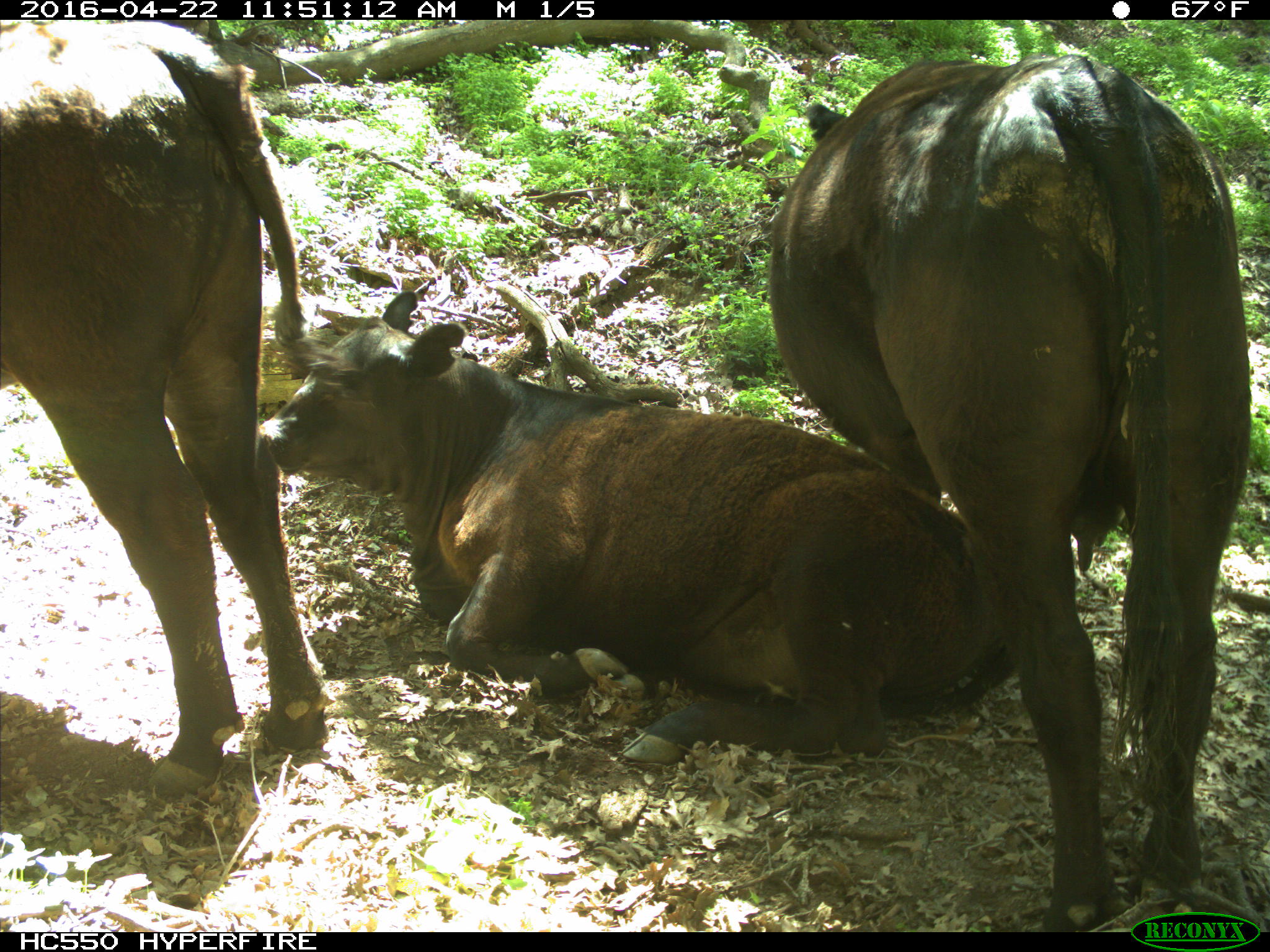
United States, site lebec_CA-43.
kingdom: Animalia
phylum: Chordata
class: Mammalia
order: Artiodactyla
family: Bovidae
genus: Bos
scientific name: Bos taurus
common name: domestic cow